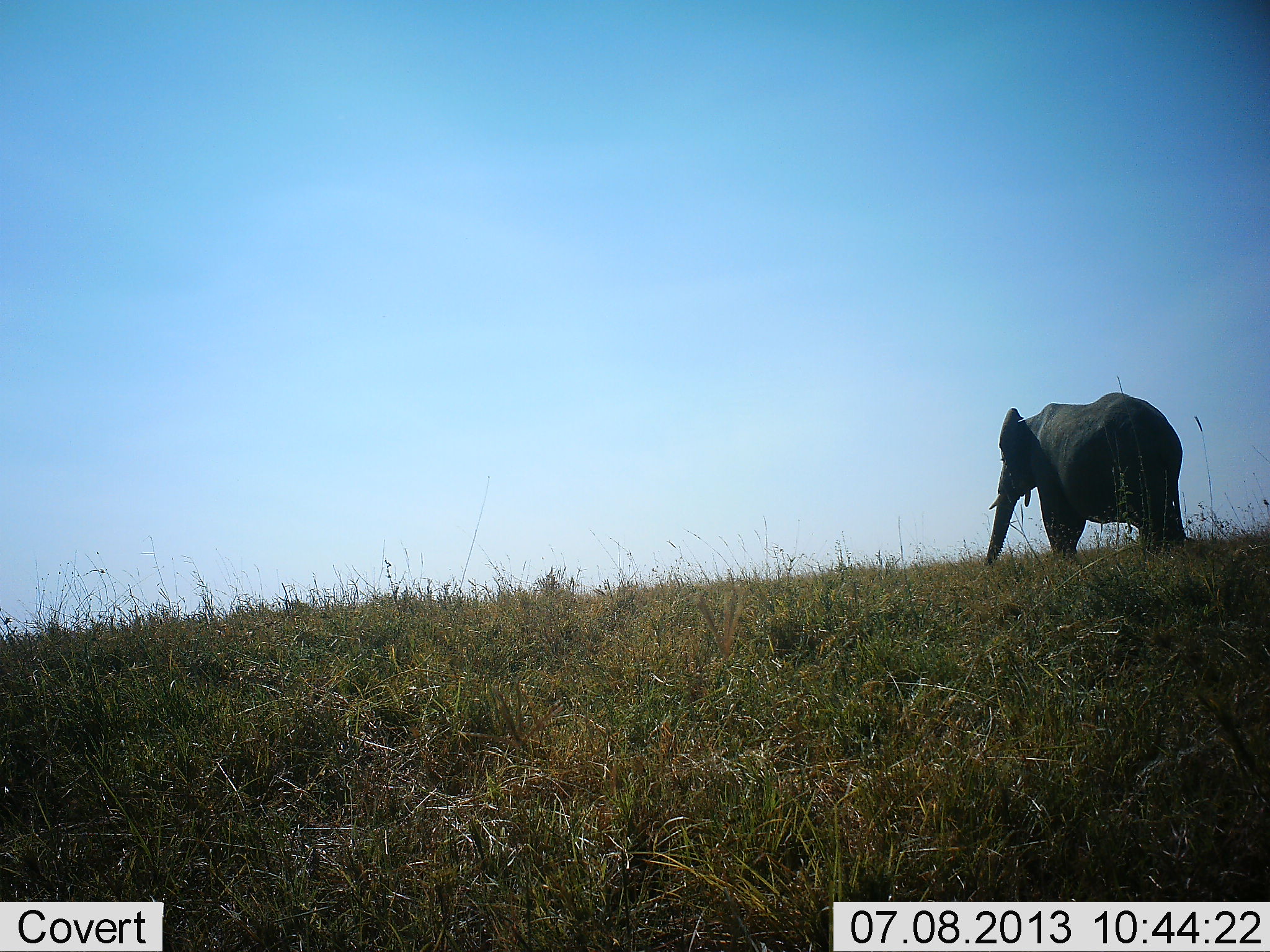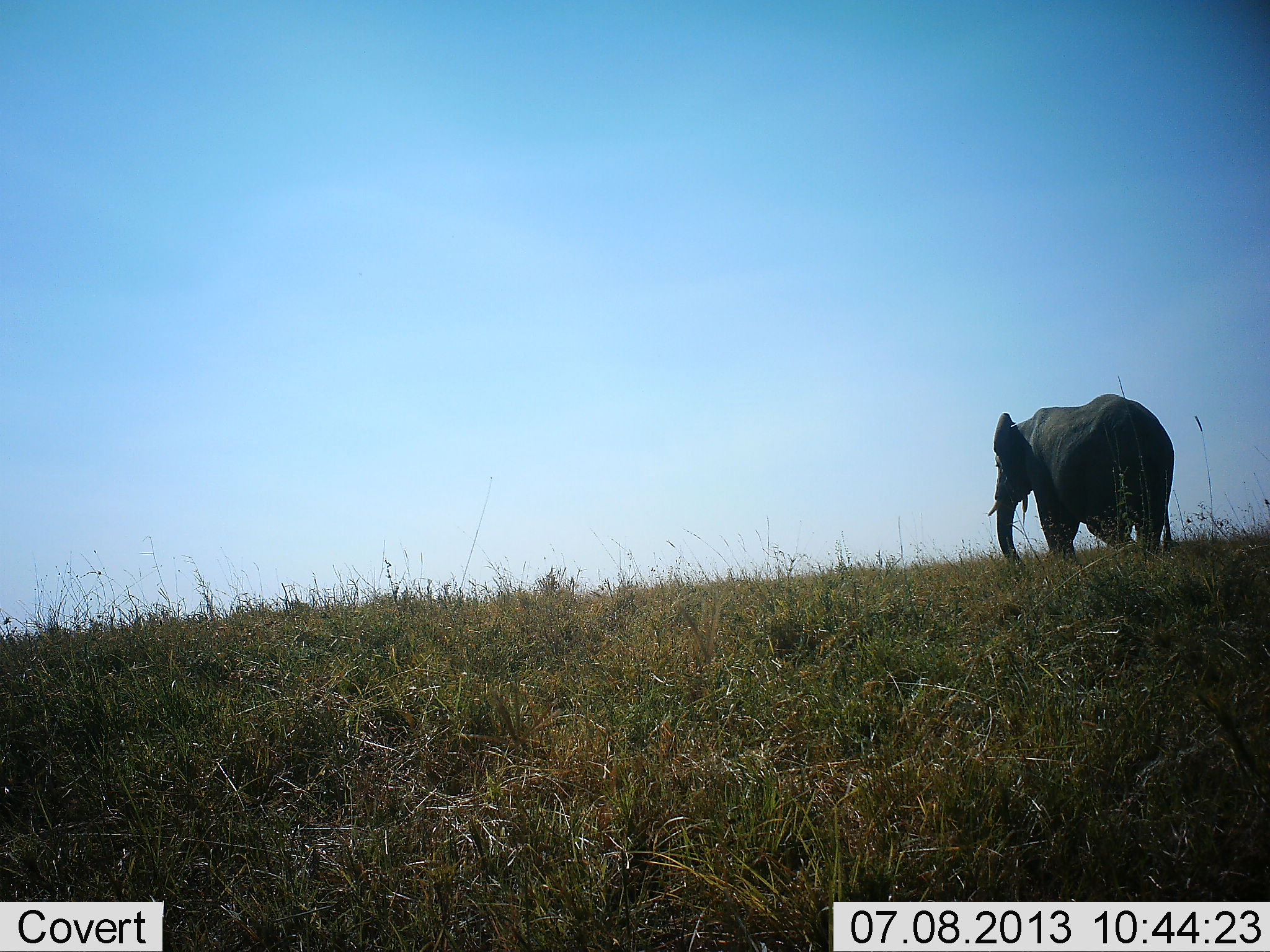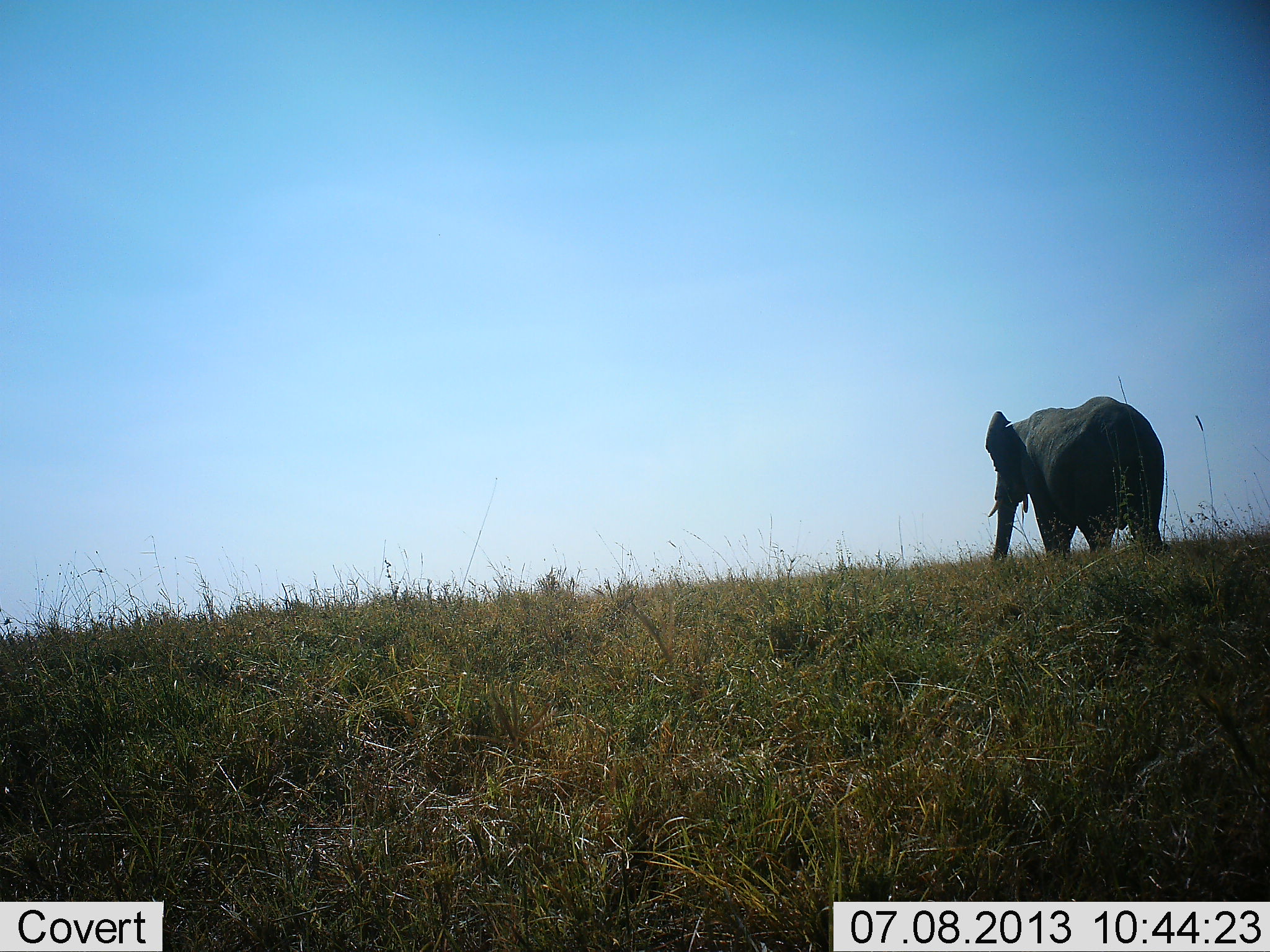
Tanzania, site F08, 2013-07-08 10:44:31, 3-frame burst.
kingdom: Animalia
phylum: Chordata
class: Mammalia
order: Proboscidea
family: Elephantidae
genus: Loxodonta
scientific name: Loxodonta africana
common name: african bush elephant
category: elephant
Elephant (african bush elephant) (Loxodonta africana), count 1. Behavior (volunteer vote fractions): standing 20%, resting 0%, moving 70%, interacting 0%. Young present (vote fraction): 0%. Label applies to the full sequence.